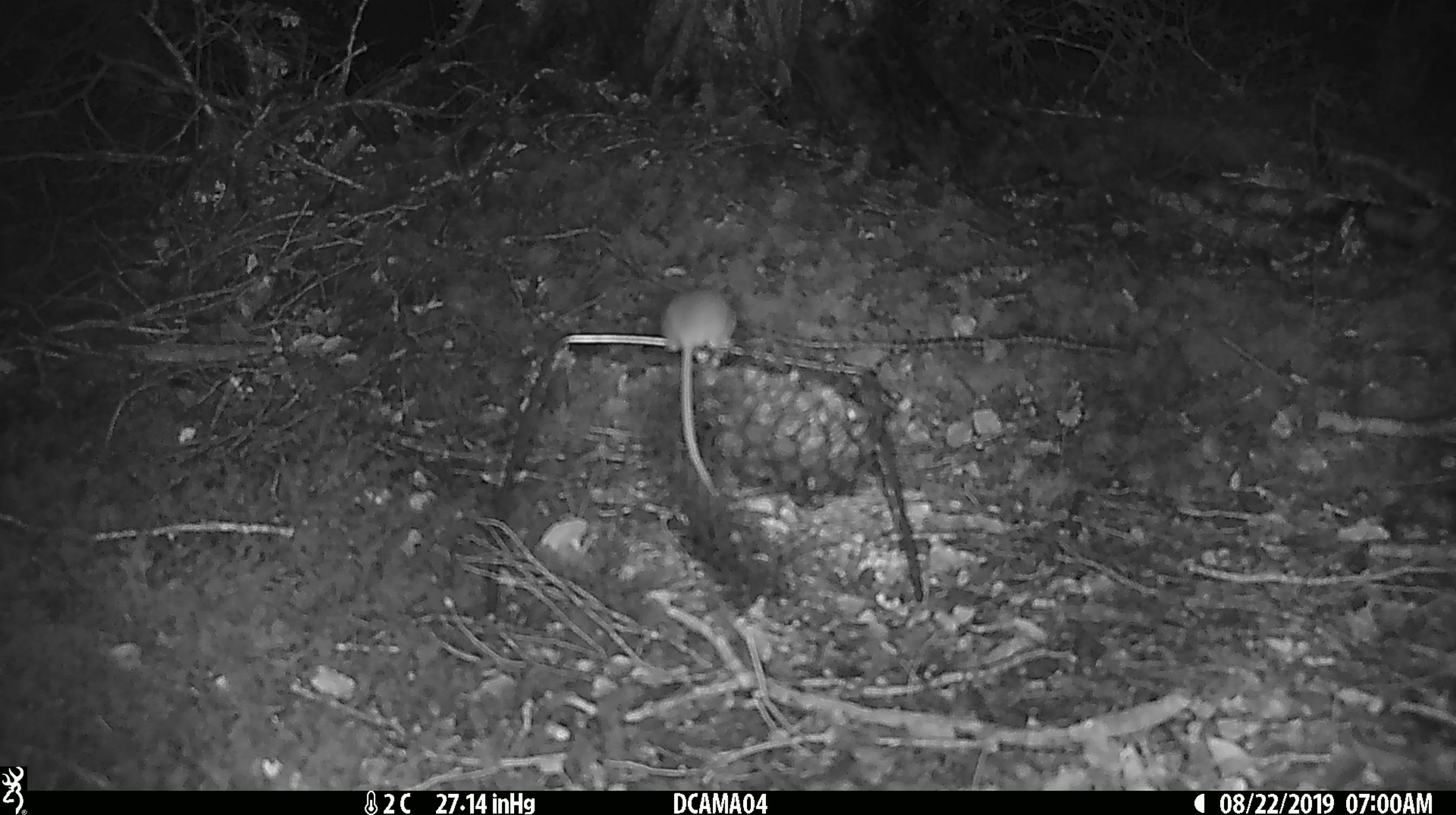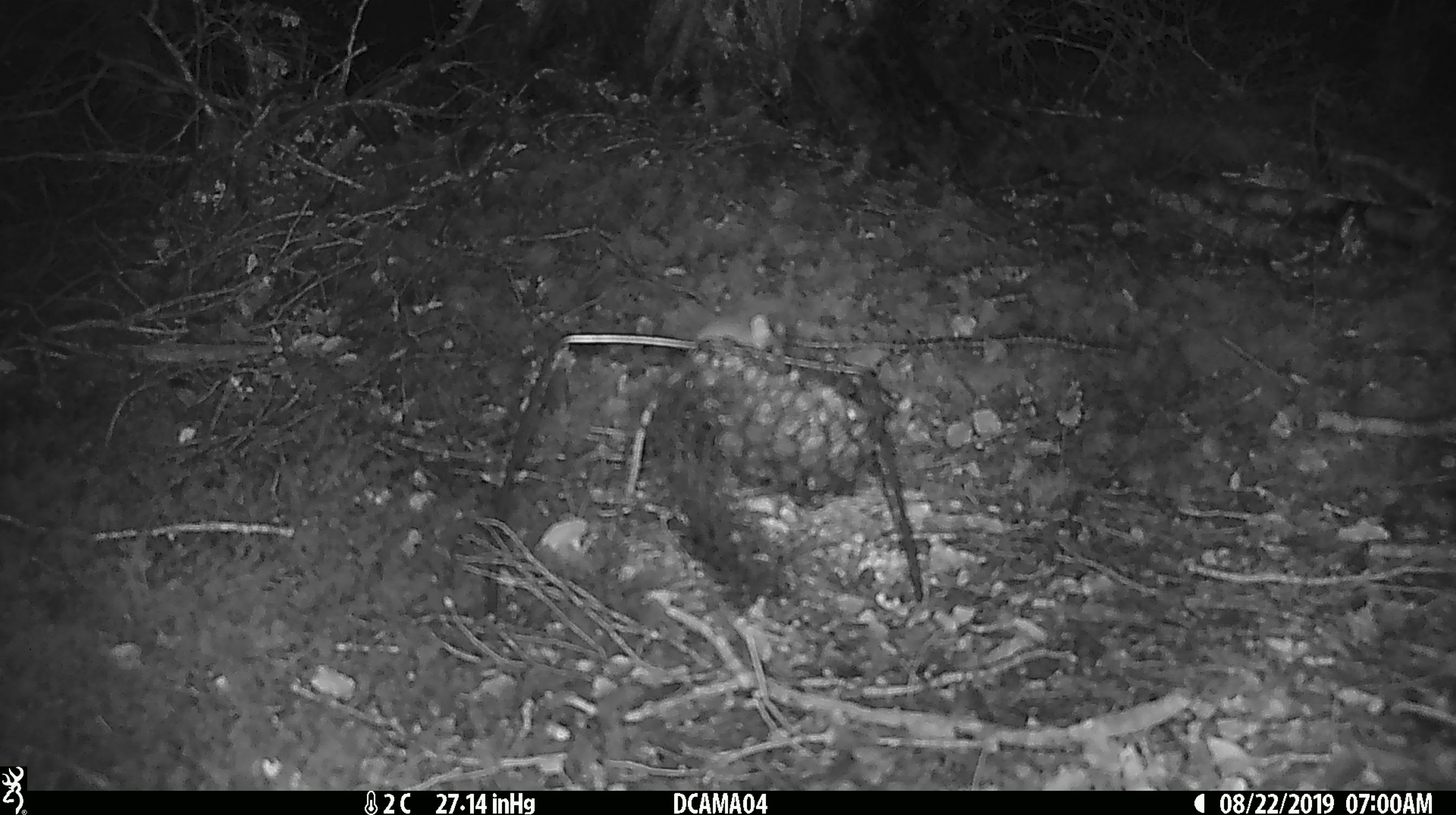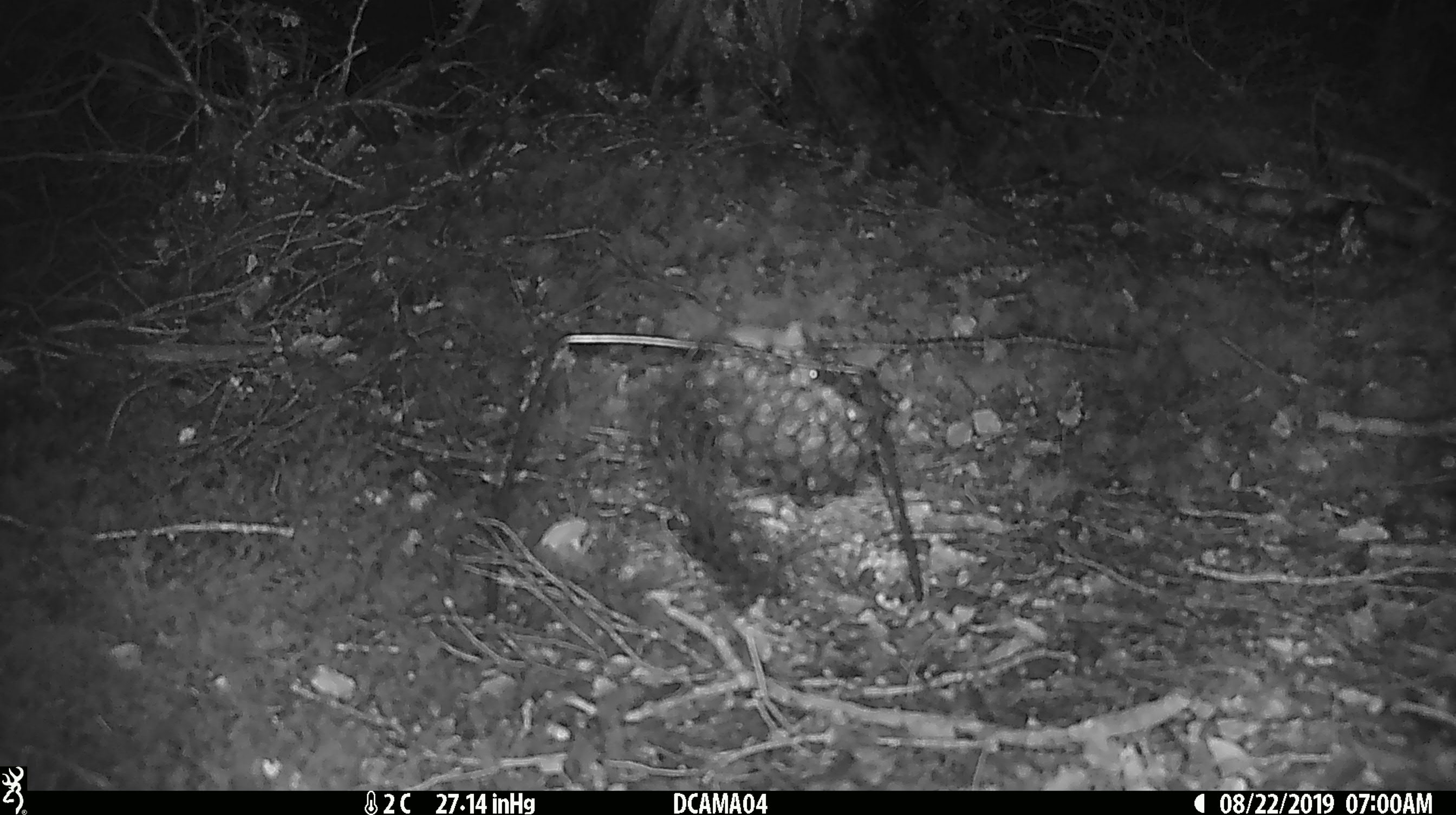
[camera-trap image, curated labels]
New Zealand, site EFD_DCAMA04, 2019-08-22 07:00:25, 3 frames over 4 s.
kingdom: Animalia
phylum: Chordata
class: Mammalia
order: Rodentia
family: Muridae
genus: Mus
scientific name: Mus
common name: mouse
Mouse (Mus).